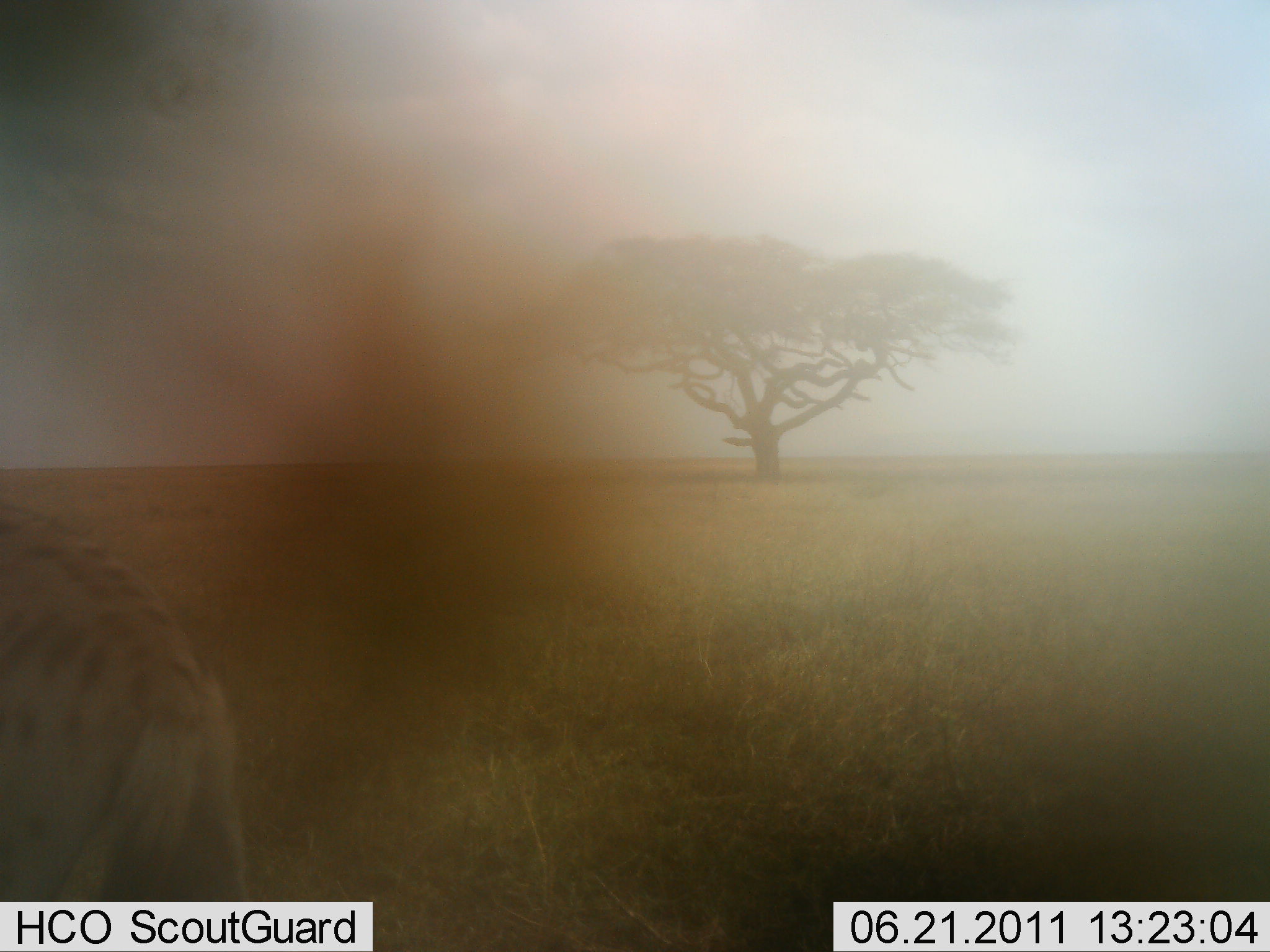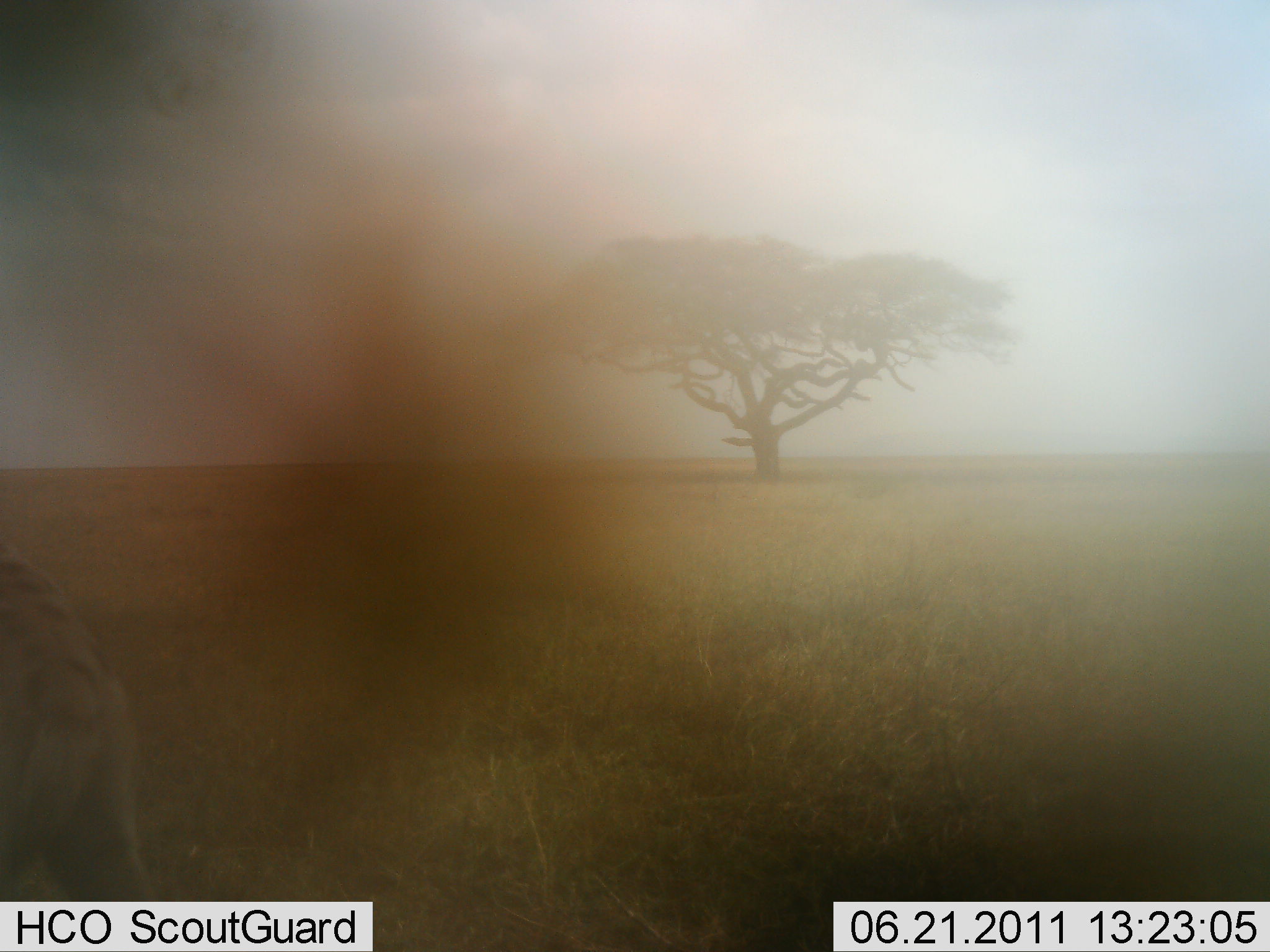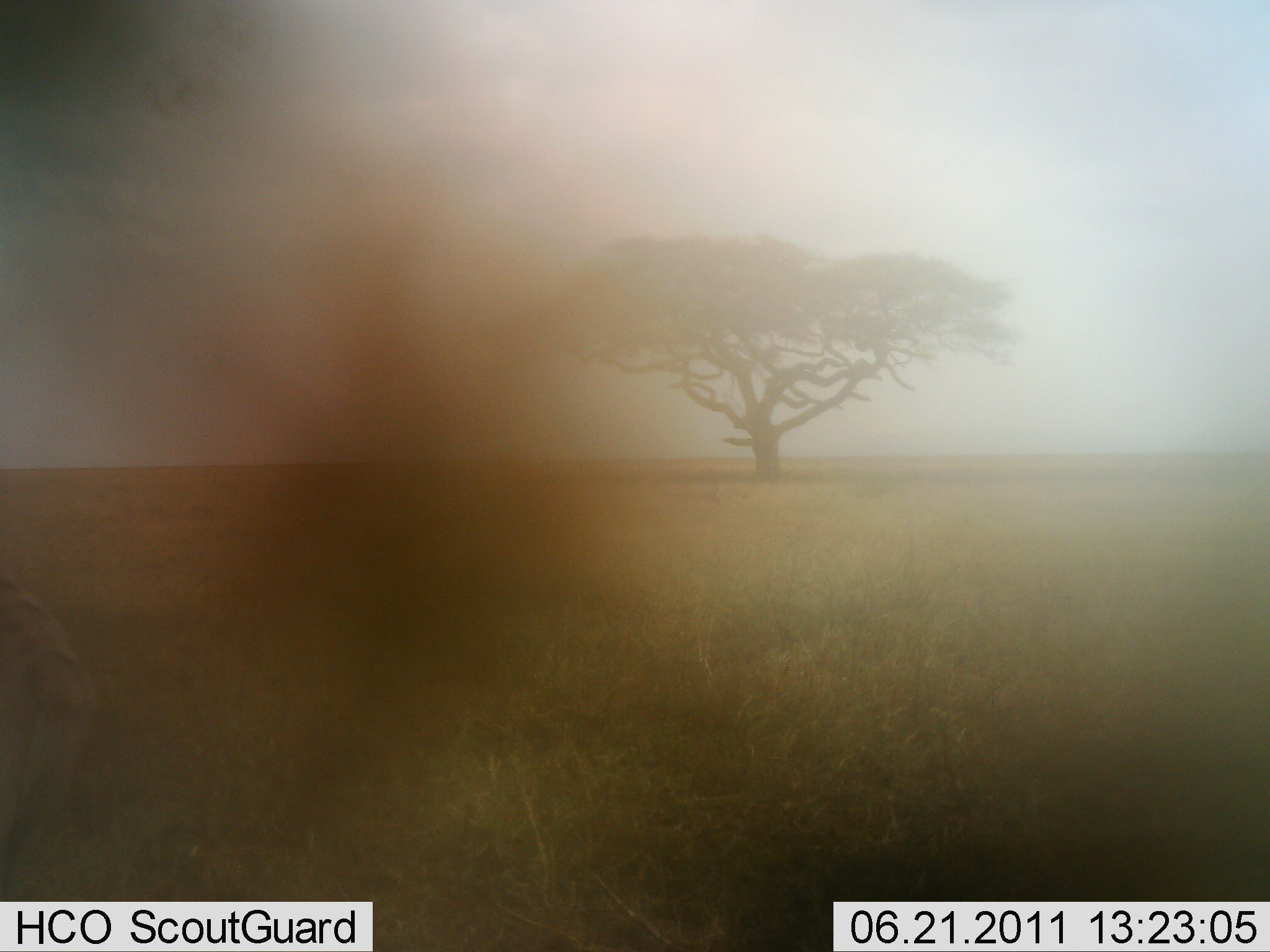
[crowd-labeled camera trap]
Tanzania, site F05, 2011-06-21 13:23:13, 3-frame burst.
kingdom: Animalia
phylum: Chordata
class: Mammalia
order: Carnivora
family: Hyaenidae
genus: Crocuta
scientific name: Crocuta crocuta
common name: spotted hyena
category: hyenaspotted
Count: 1.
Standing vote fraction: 10%.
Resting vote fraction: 0%.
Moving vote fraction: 90%.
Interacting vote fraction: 0%.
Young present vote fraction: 0%.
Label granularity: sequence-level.